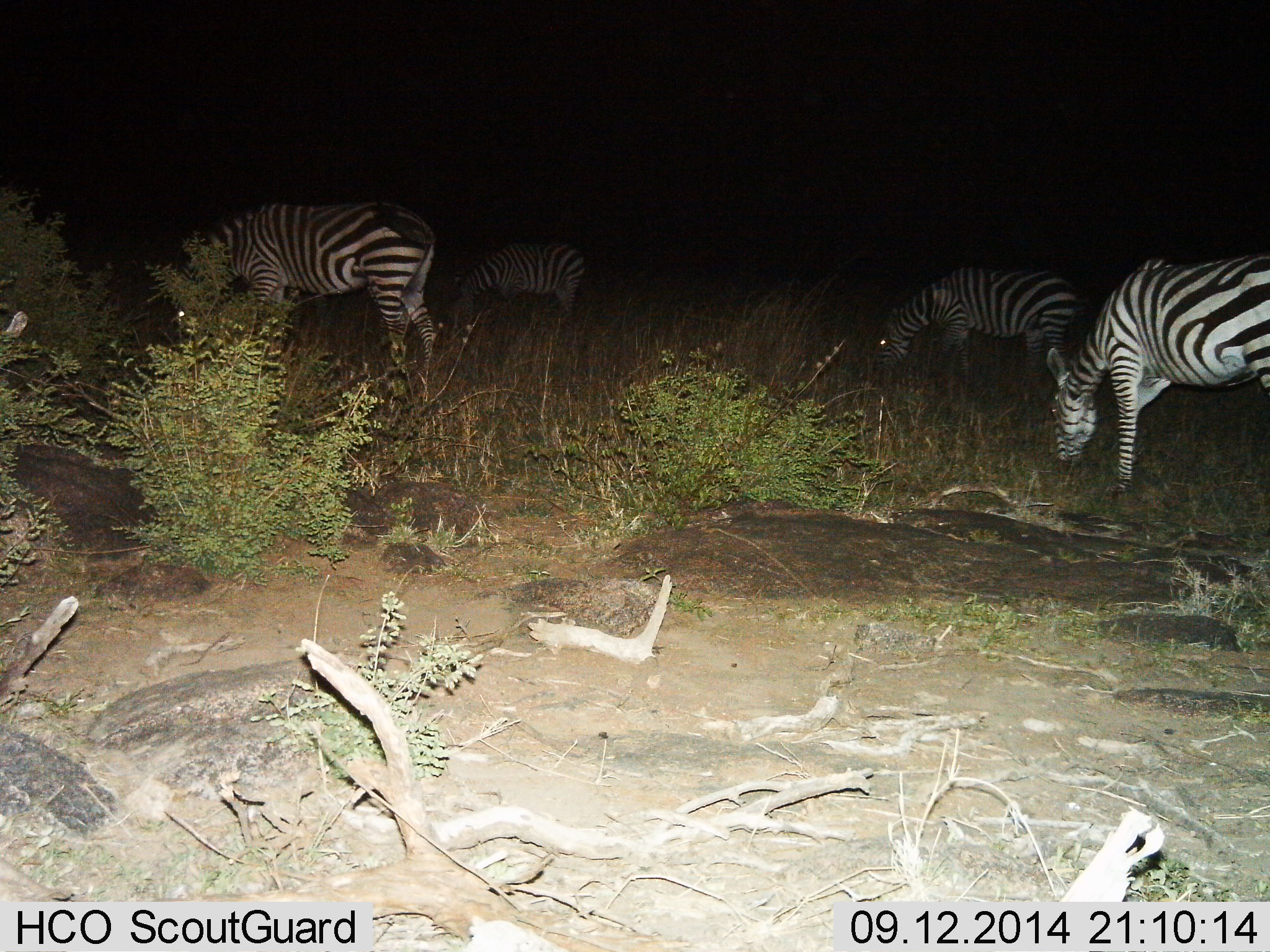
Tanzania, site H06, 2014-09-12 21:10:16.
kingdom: Animalia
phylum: Chordata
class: Mammalia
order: Perissodactyla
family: Equidae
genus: Equus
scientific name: Equus quagga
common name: plains zebra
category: zebra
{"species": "zebra (plains zebra) (Equus quagga)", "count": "4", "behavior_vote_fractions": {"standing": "30%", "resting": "0%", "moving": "0%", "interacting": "0%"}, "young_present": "0%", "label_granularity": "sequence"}